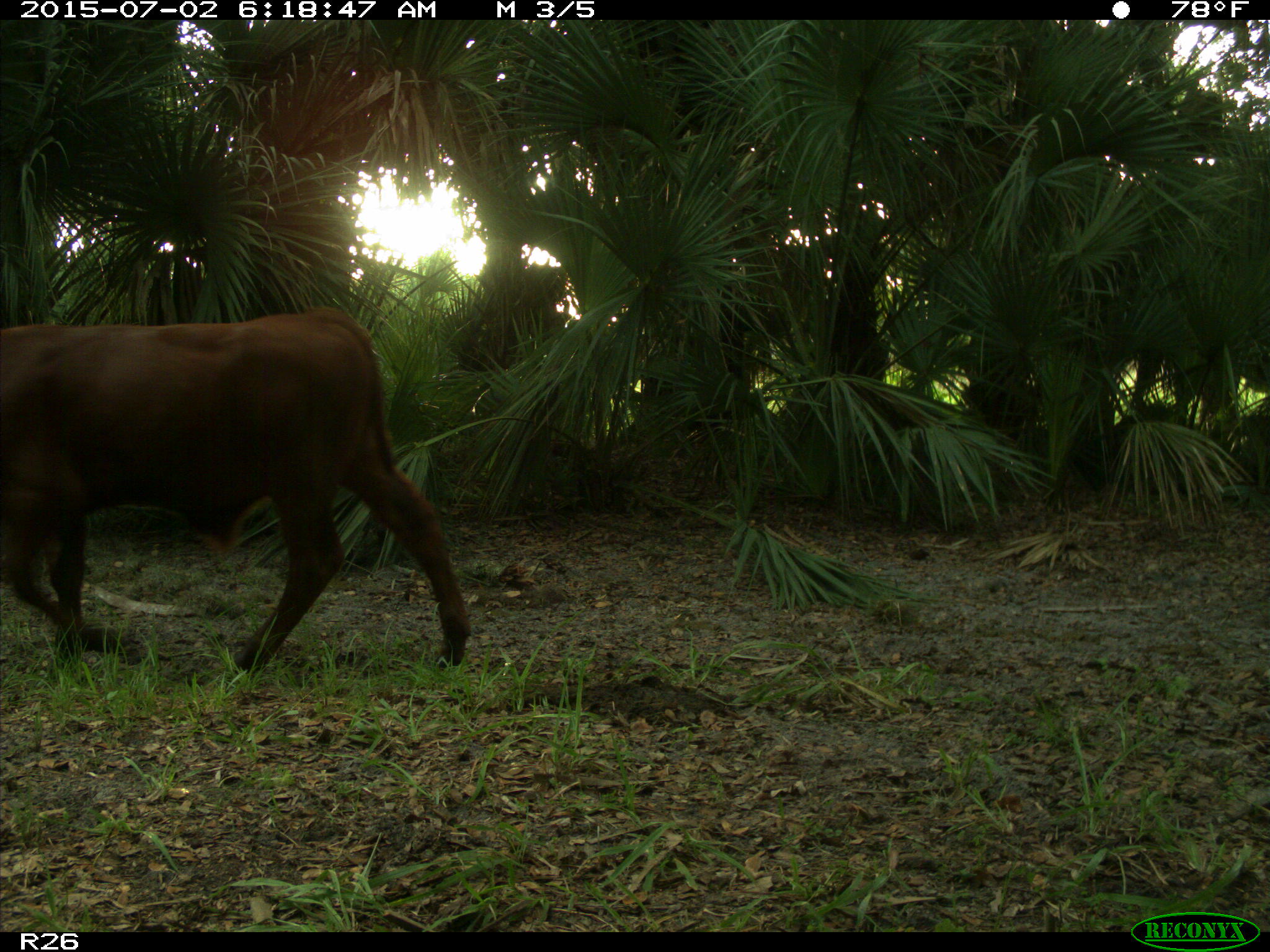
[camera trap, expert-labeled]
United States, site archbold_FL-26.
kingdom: Animalia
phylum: Chordata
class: Mammalia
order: Artiodactyla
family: Bovidae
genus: Bos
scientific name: Bos taurus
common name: domestic cow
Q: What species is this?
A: Bos taurus (domestic cow).